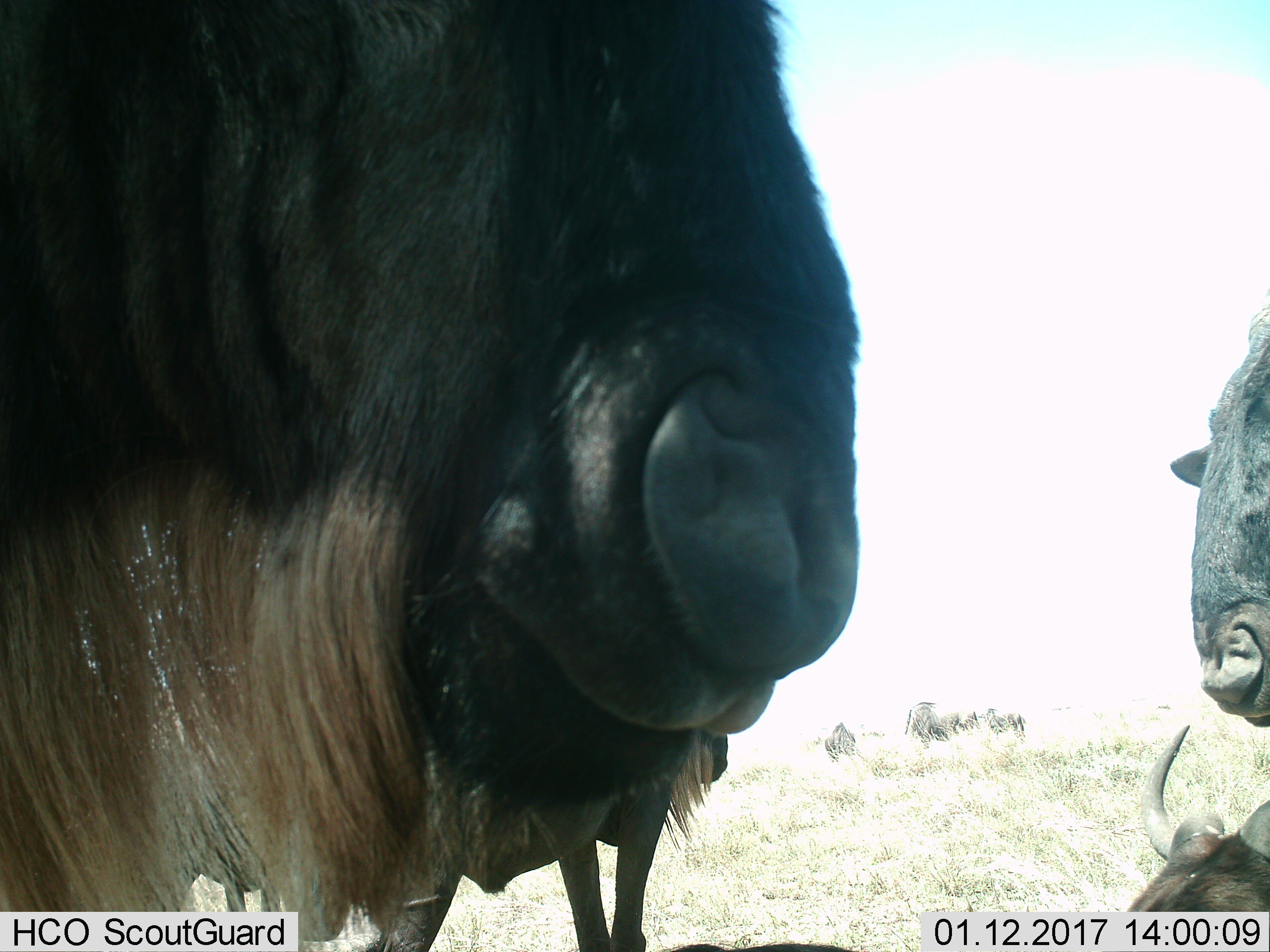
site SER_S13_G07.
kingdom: Animalia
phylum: Chordata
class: Mammalia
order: Artiodactyla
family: Bovidae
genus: Connochaetes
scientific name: Connochaetes taurinus taurinus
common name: blue wildebeest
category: wildebeestblue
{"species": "wildebeestblue (blue wildebeest) (Connochaetes taurinus taurinus)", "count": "7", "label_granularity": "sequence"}